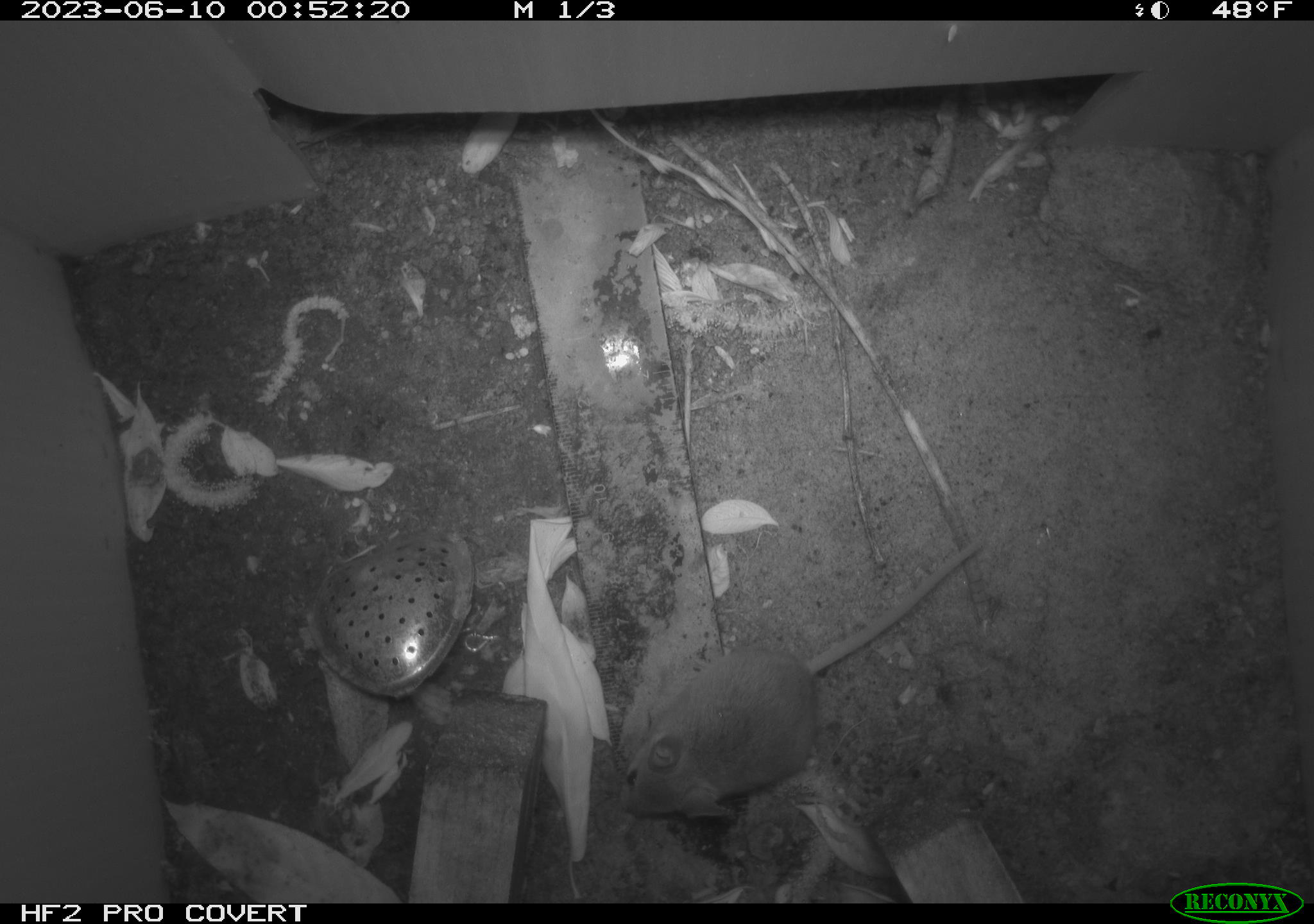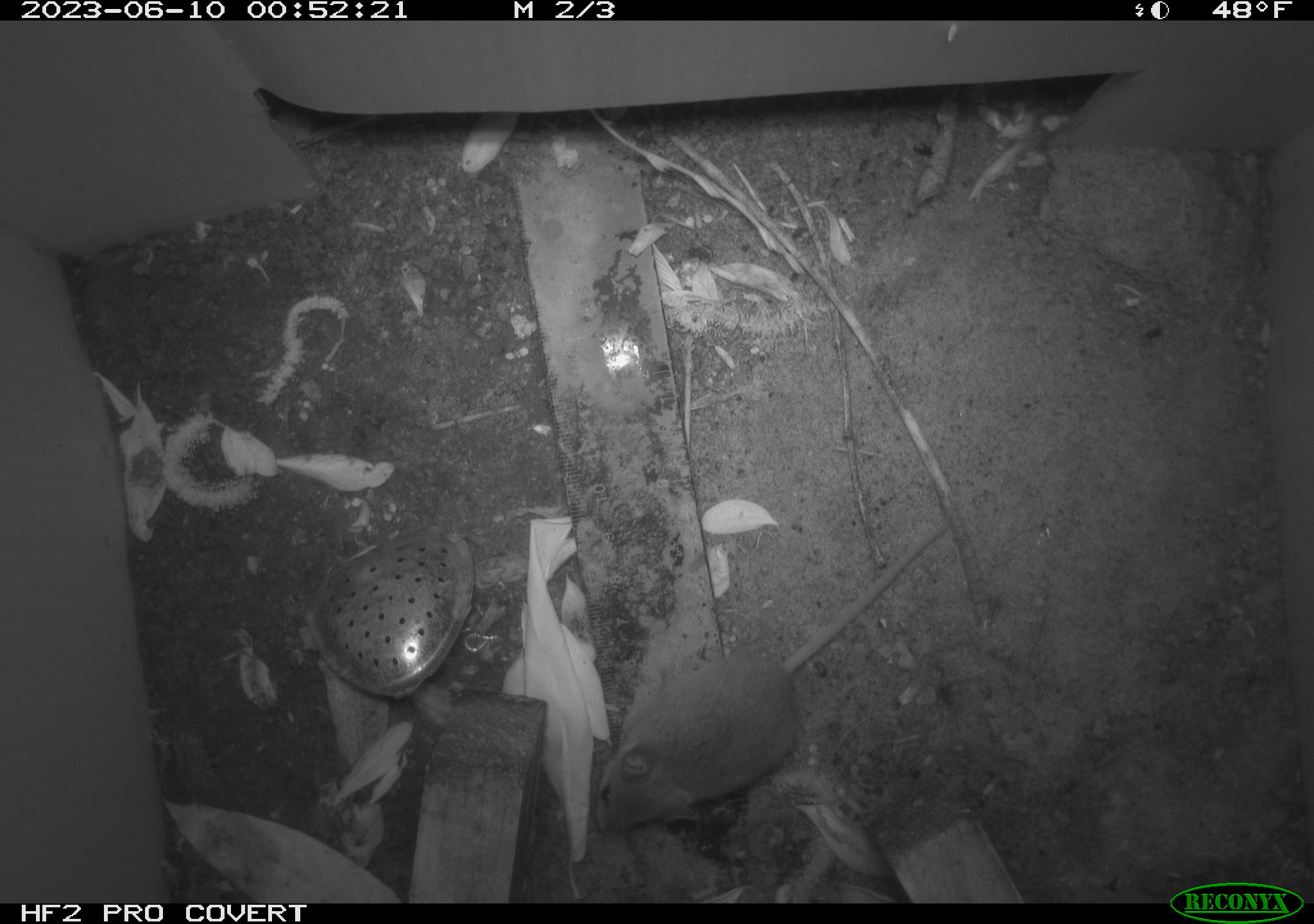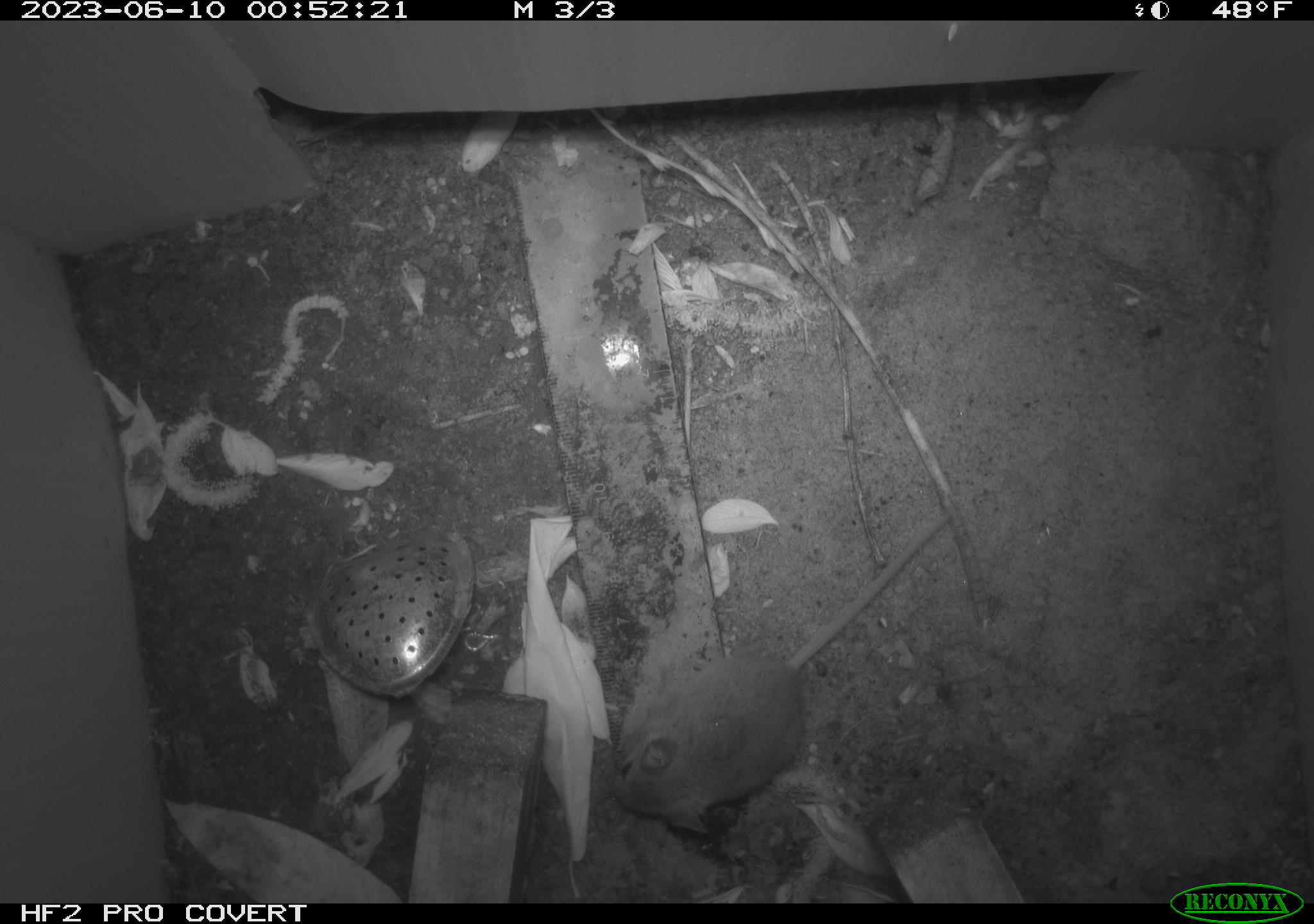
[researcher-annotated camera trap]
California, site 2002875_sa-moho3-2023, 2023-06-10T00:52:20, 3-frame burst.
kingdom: Animalia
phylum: Chordata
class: Mammalia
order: Rodentia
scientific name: Rodentia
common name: mouse species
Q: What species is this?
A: Mouse species (Rodentia).